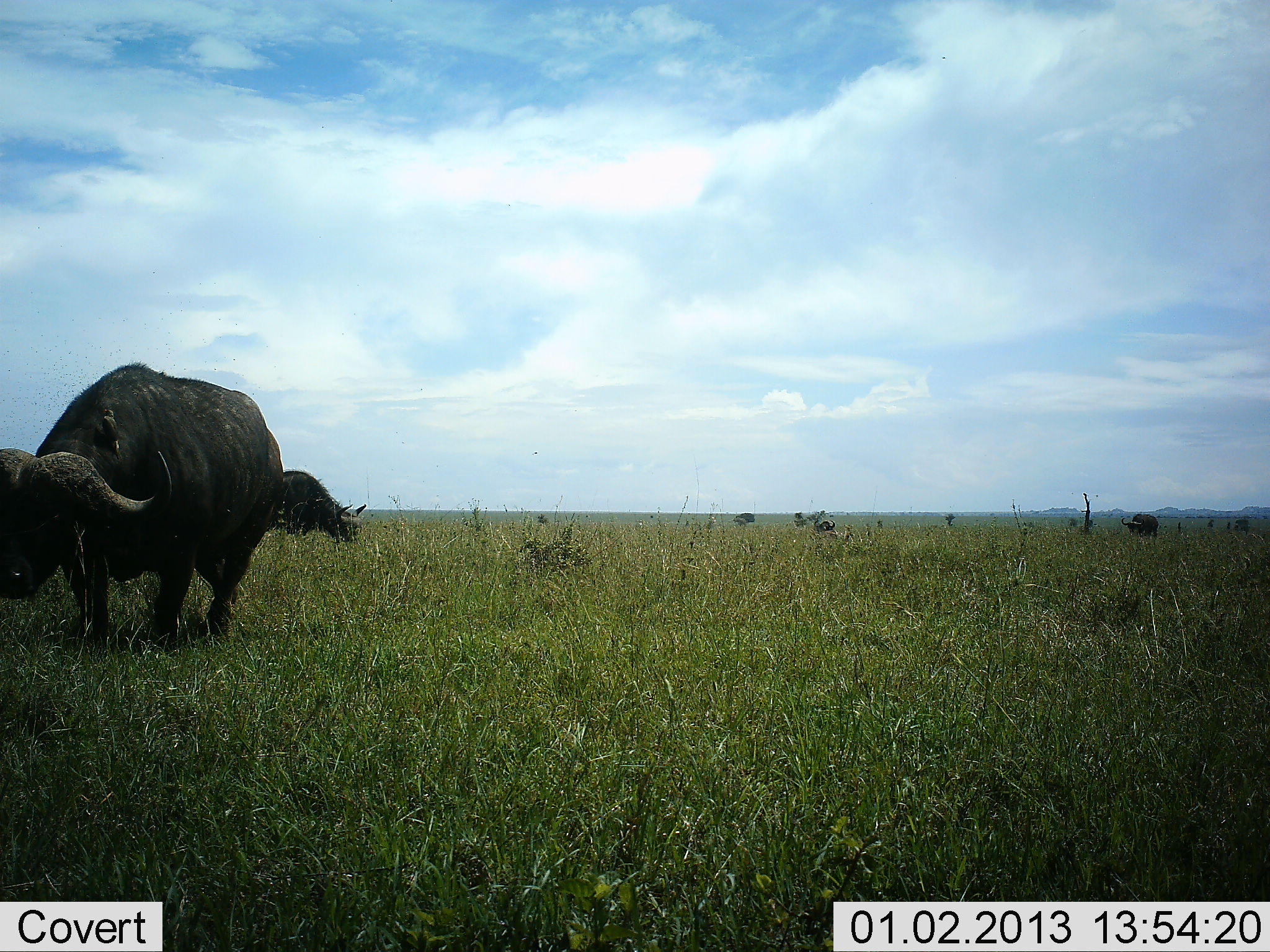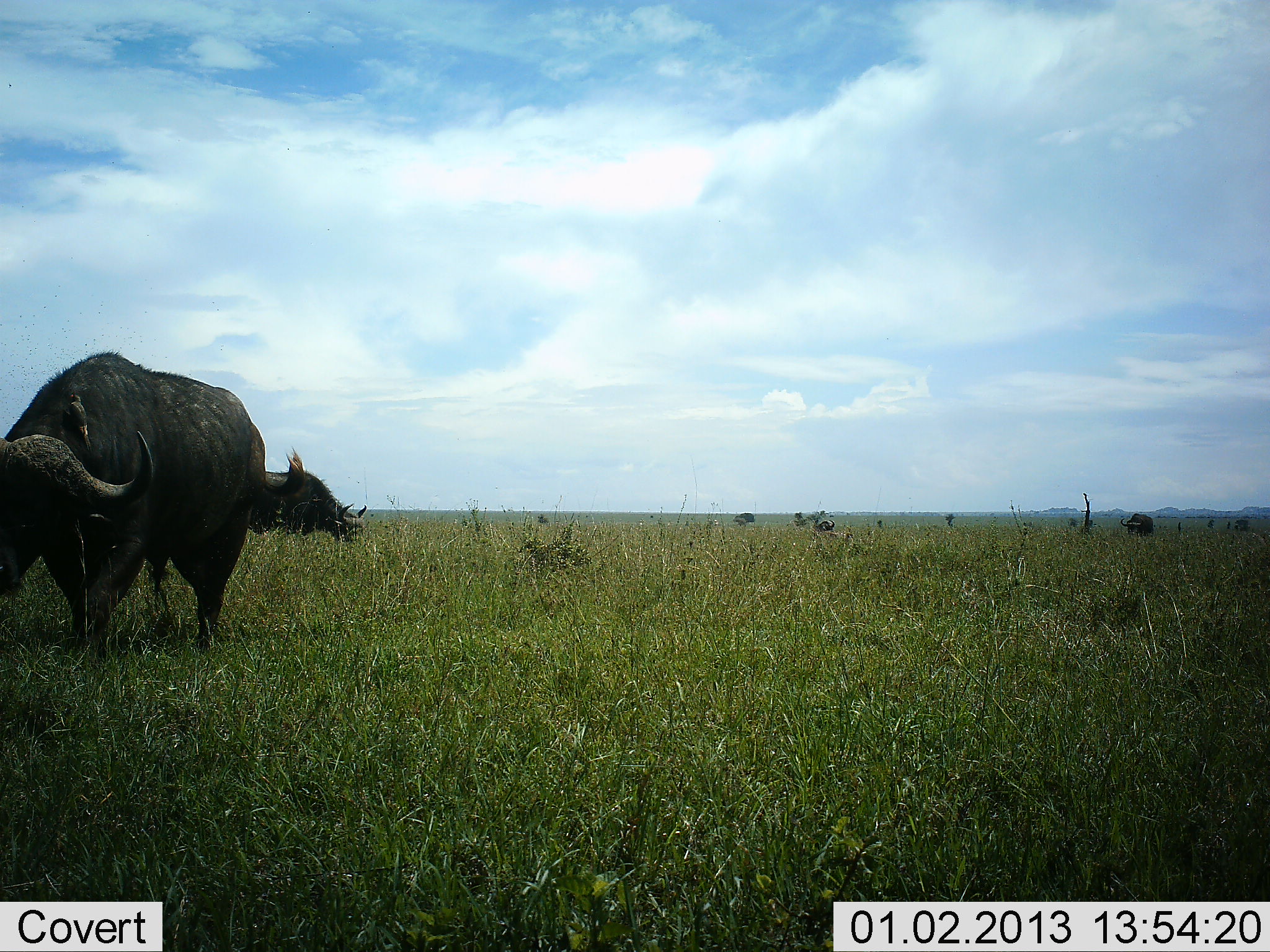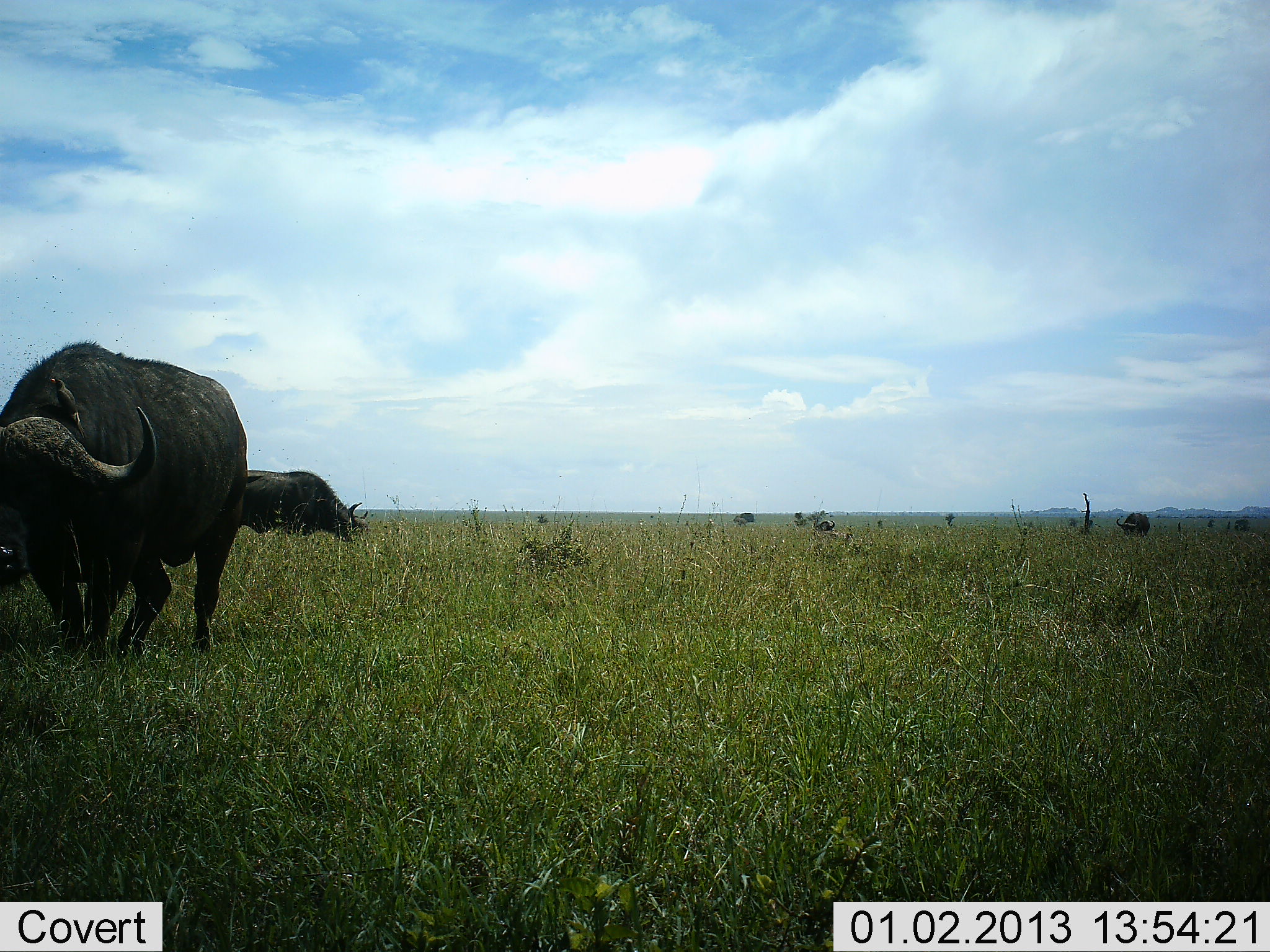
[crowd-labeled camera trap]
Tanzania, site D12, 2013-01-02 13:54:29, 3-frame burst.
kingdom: Animalia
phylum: Chordata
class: Mammalia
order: Artiodactyla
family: Bovidae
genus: Syncerus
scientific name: Syncerus caffer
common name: cape buffalo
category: buffalo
Buffalo (cape buffalo) (Syncerus caffer), count 3. Behavior (volunteer vote fractions): standing 27%, resting 0%, moving 41%, interacting 0%. Young present (vote fraction): 0%. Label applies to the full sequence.